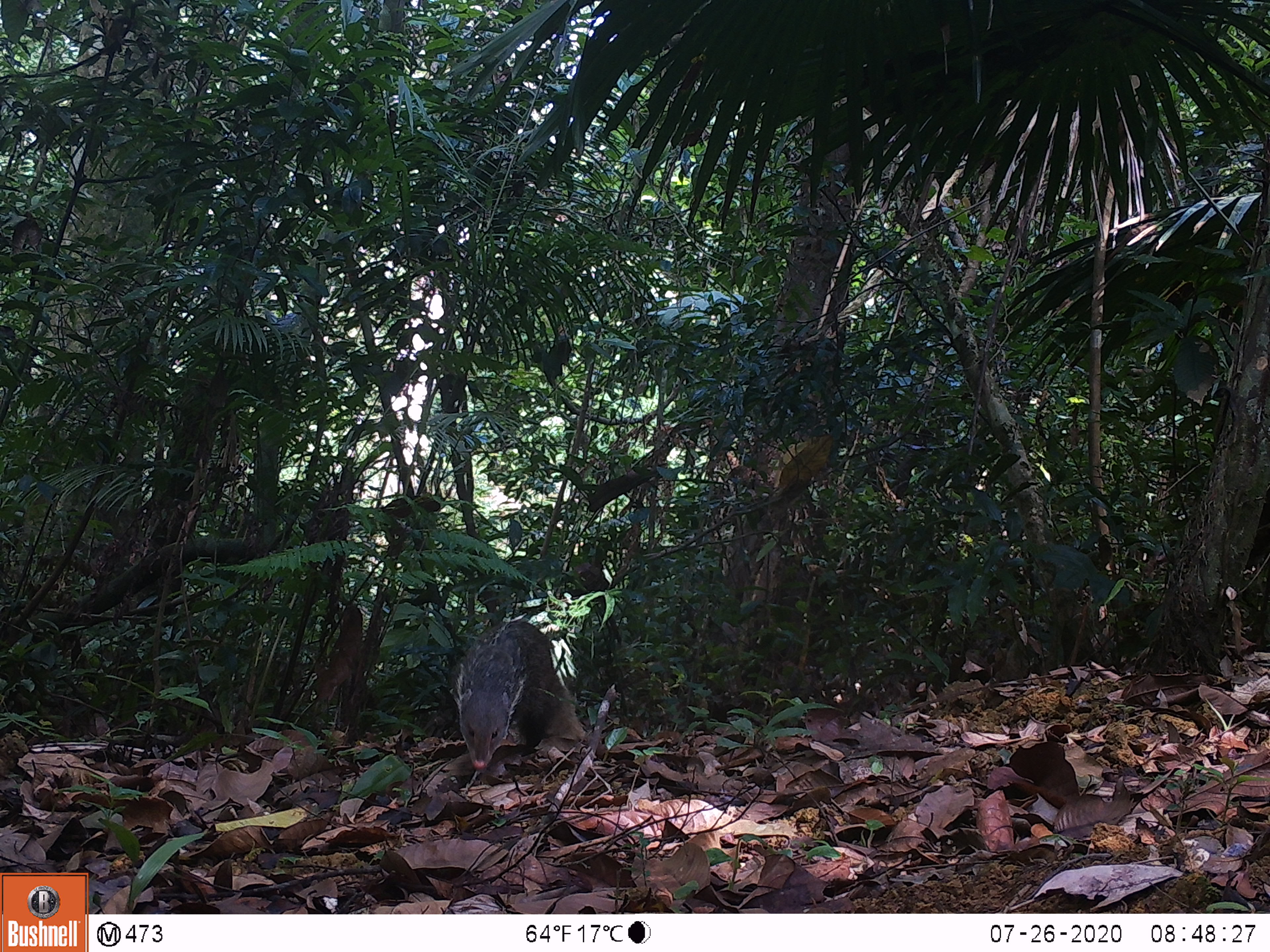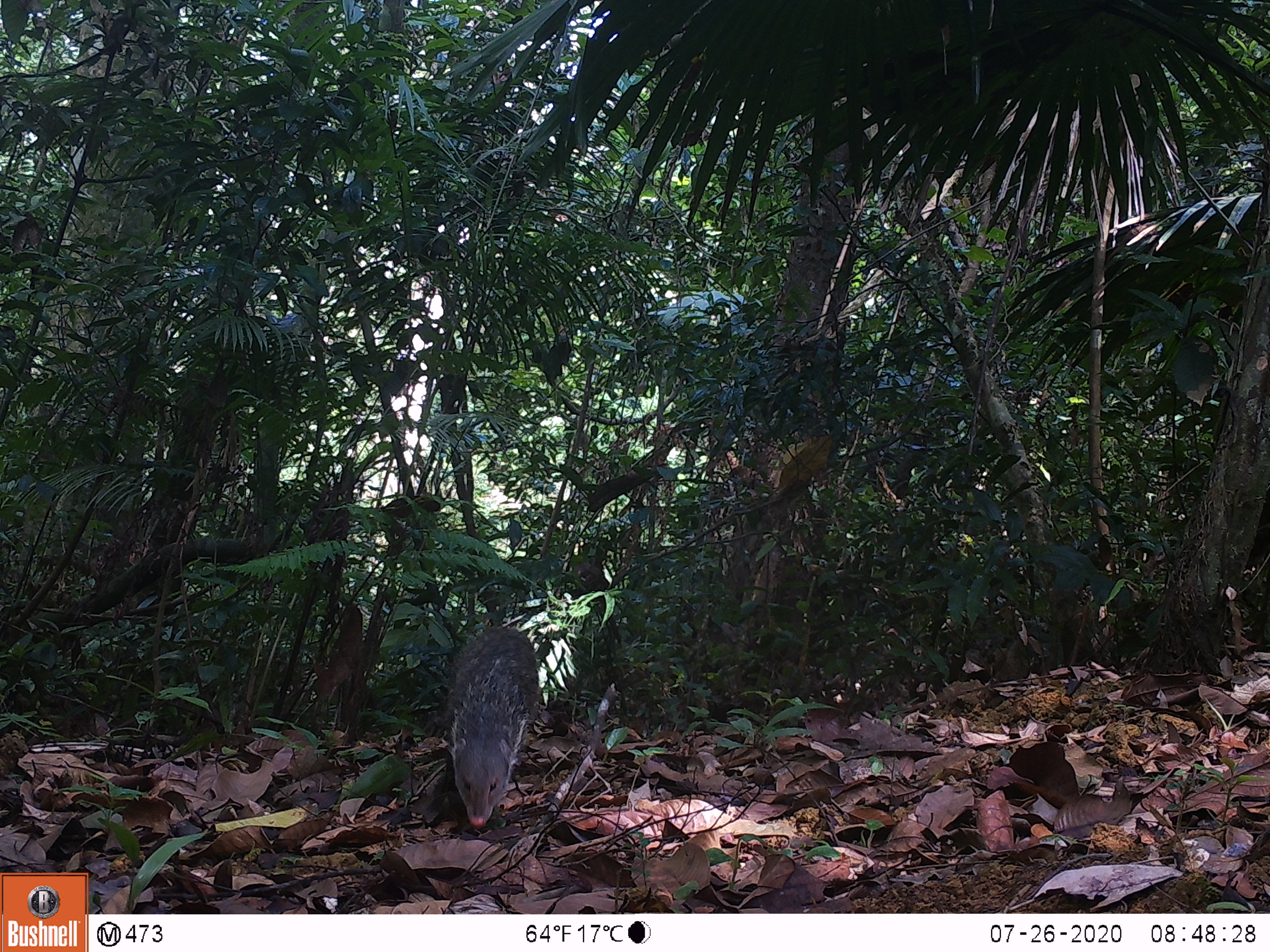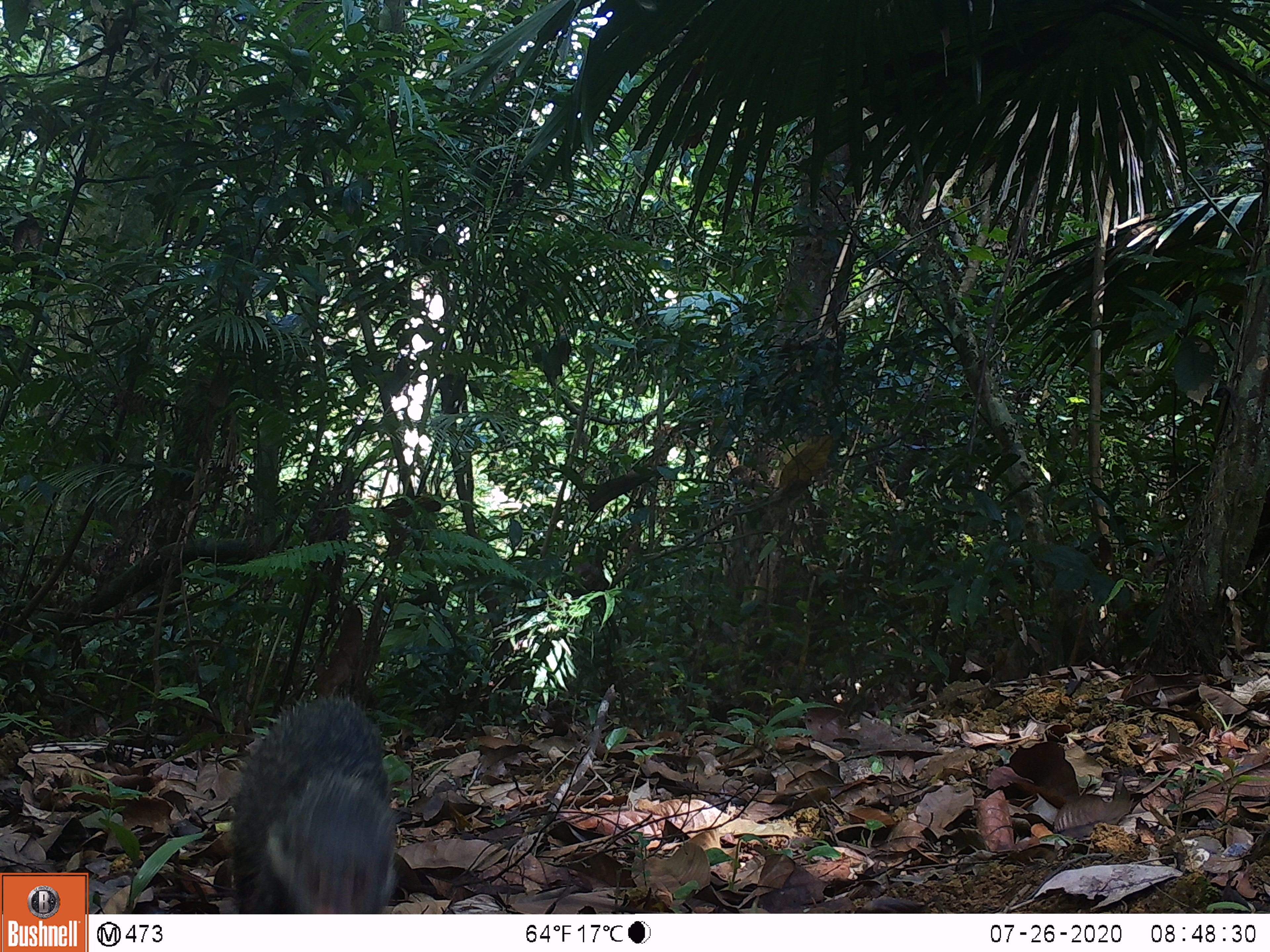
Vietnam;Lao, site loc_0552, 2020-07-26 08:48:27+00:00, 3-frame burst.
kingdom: Animalia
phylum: Chordata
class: Mammalia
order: Carnivora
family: Herpestidae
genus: Urva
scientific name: Urva urva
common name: crab-eating mongoose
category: crab eating mongoose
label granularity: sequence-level